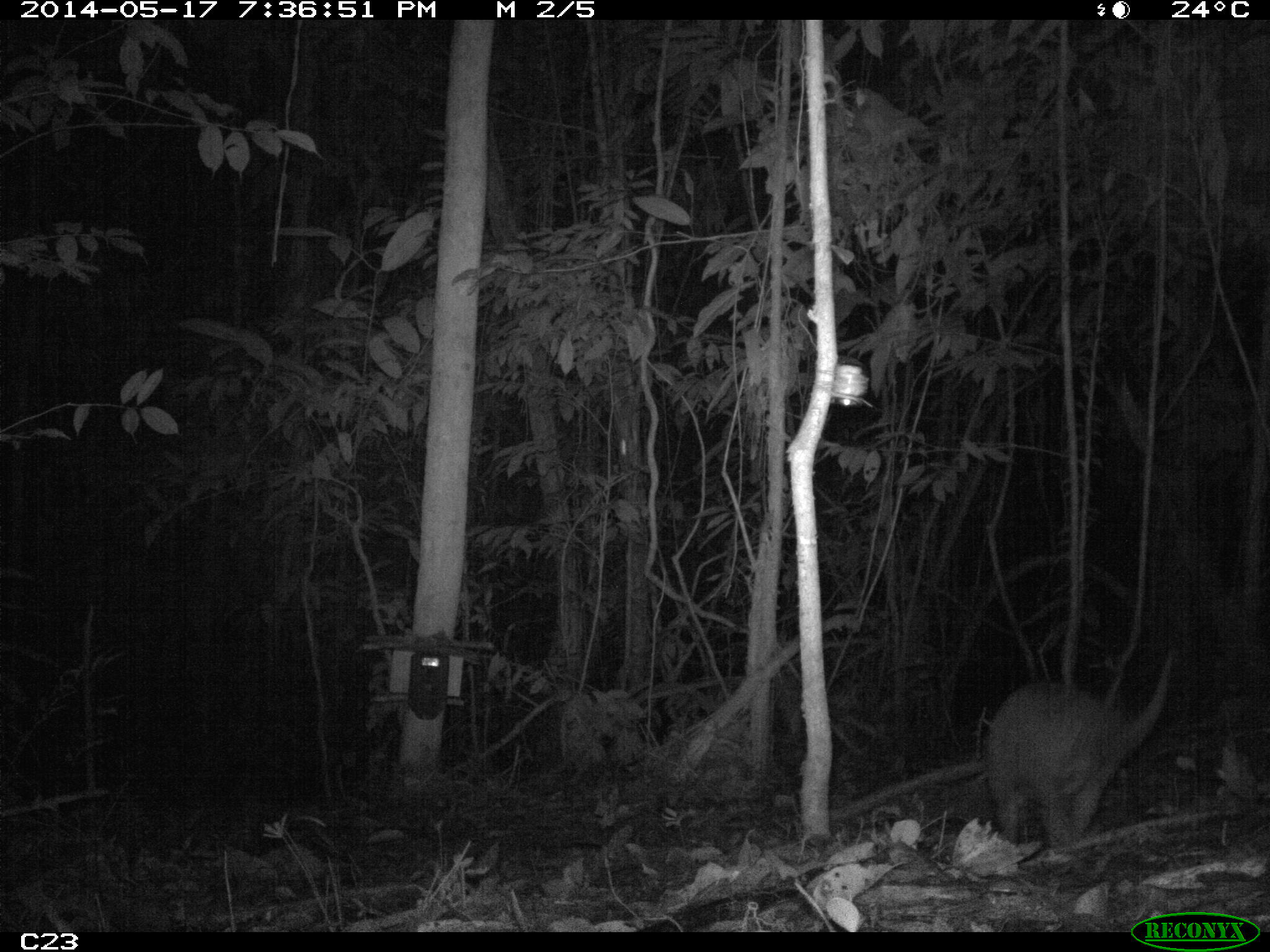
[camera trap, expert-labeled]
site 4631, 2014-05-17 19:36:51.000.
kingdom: Animalia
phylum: Chordata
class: Mammalia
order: Cingulata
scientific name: Cingulata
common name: armadillo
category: unknown armadillo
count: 1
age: adult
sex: male